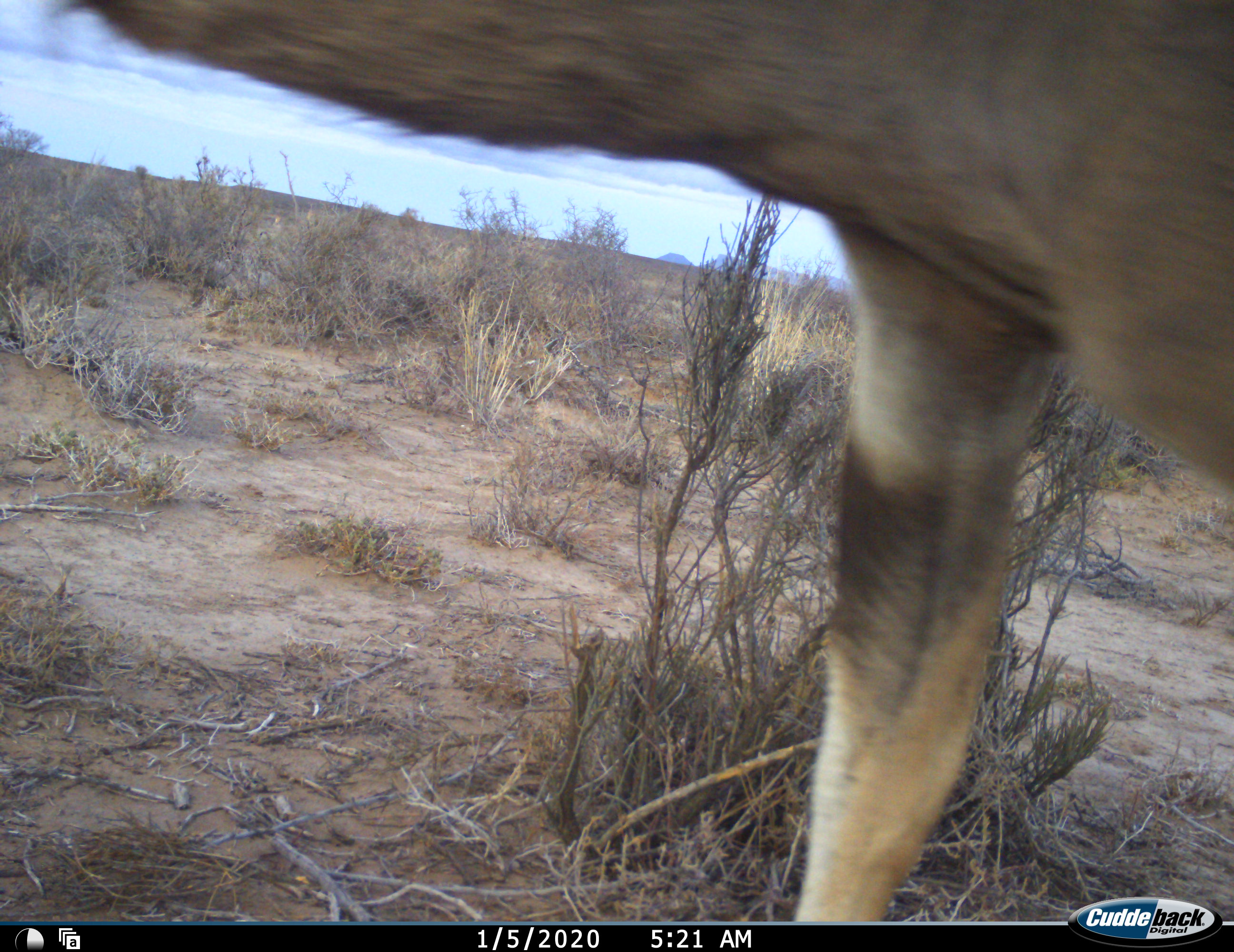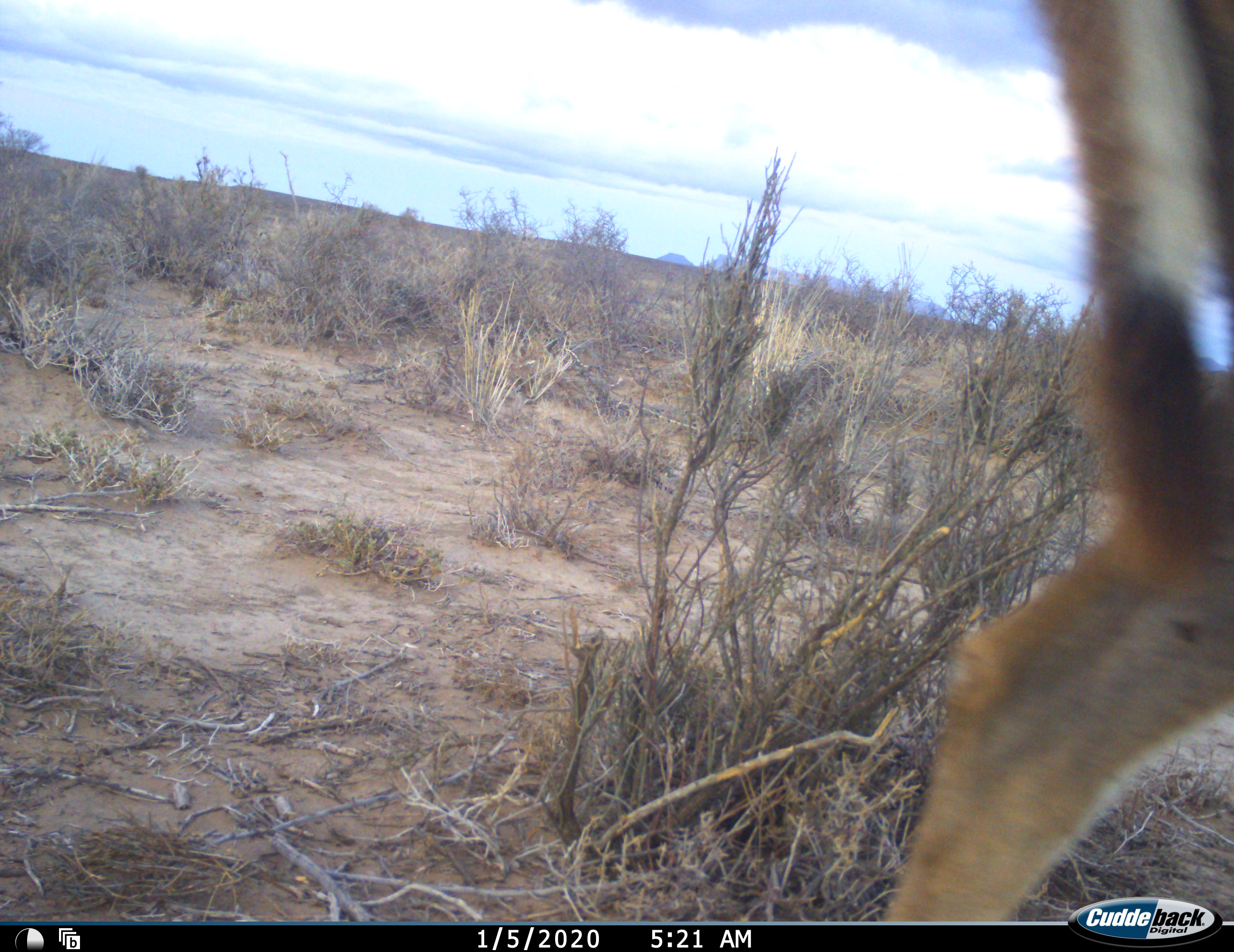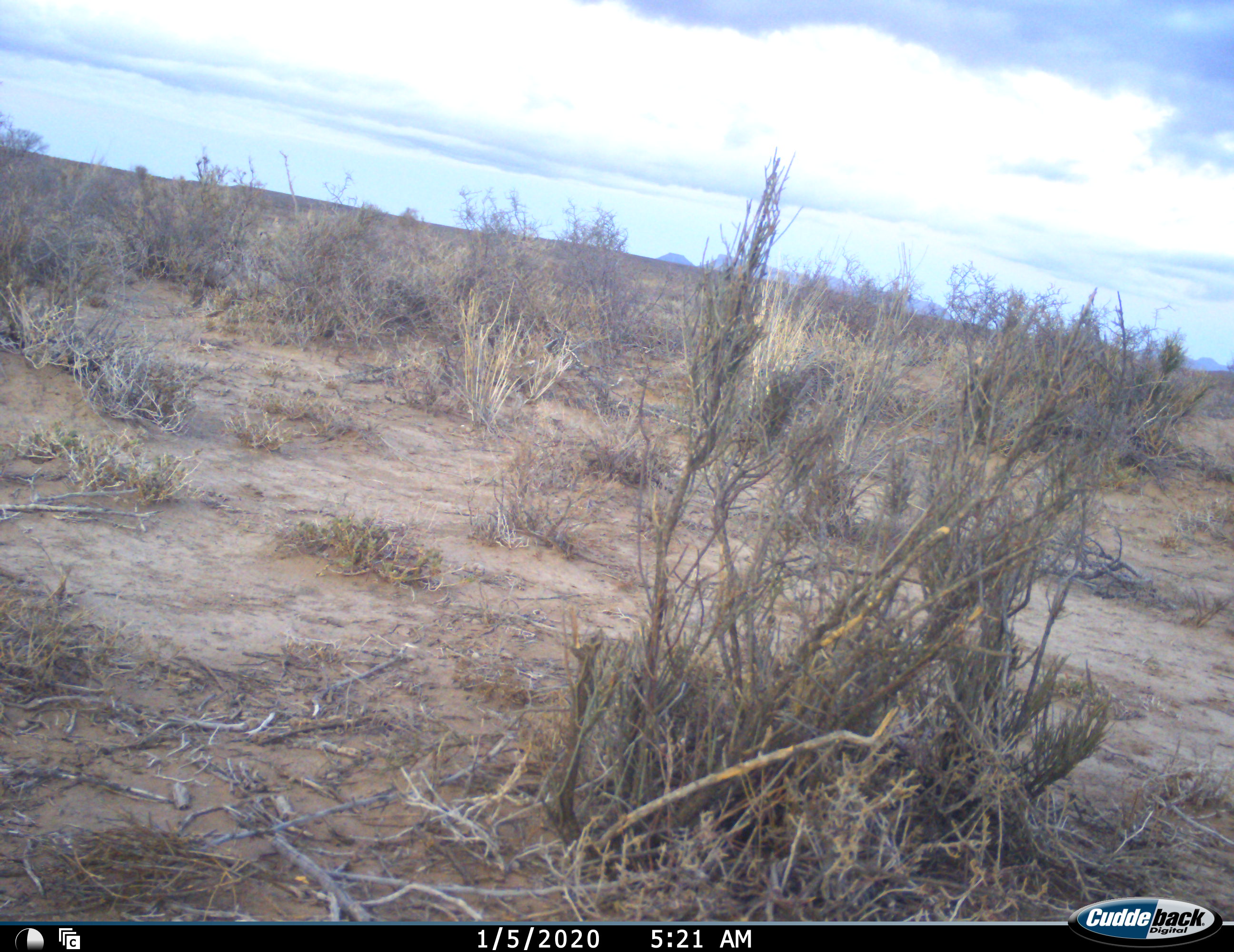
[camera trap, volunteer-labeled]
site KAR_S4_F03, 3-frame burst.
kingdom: Animalia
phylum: Chordata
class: Mammalia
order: Artiodactyla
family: Bovidae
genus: Antidorcas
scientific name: Antidorcas marsupialis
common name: springbok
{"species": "springbok (Antidorcas marsupialis)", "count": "1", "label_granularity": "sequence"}